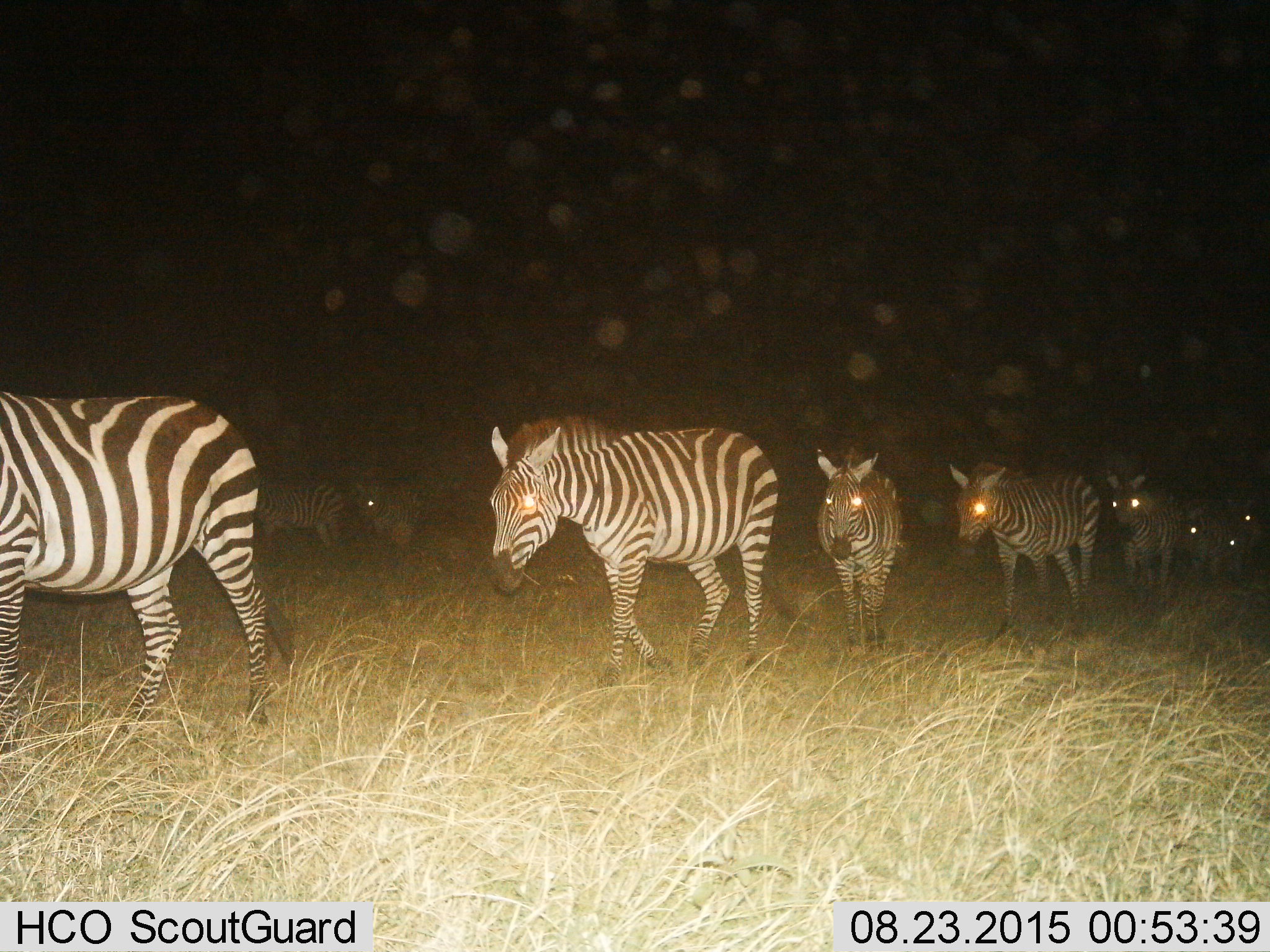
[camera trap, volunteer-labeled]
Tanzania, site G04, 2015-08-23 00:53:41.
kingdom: Animalia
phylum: Chordata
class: Mammalia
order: Perissodactyla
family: Equidae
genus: Equus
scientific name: Equus quagga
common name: plains zebra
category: zebra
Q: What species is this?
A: Zebra (plains zebra) (Equus quagga).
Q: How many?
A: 10.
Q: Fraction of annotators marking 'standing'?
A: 12%.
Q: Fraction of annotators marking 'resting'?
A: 0%.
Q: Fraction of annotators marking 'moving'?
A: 94%.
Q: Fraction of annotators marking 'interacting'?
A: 6%.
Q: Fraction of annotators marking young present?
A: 19%.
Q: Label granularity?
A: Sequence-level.